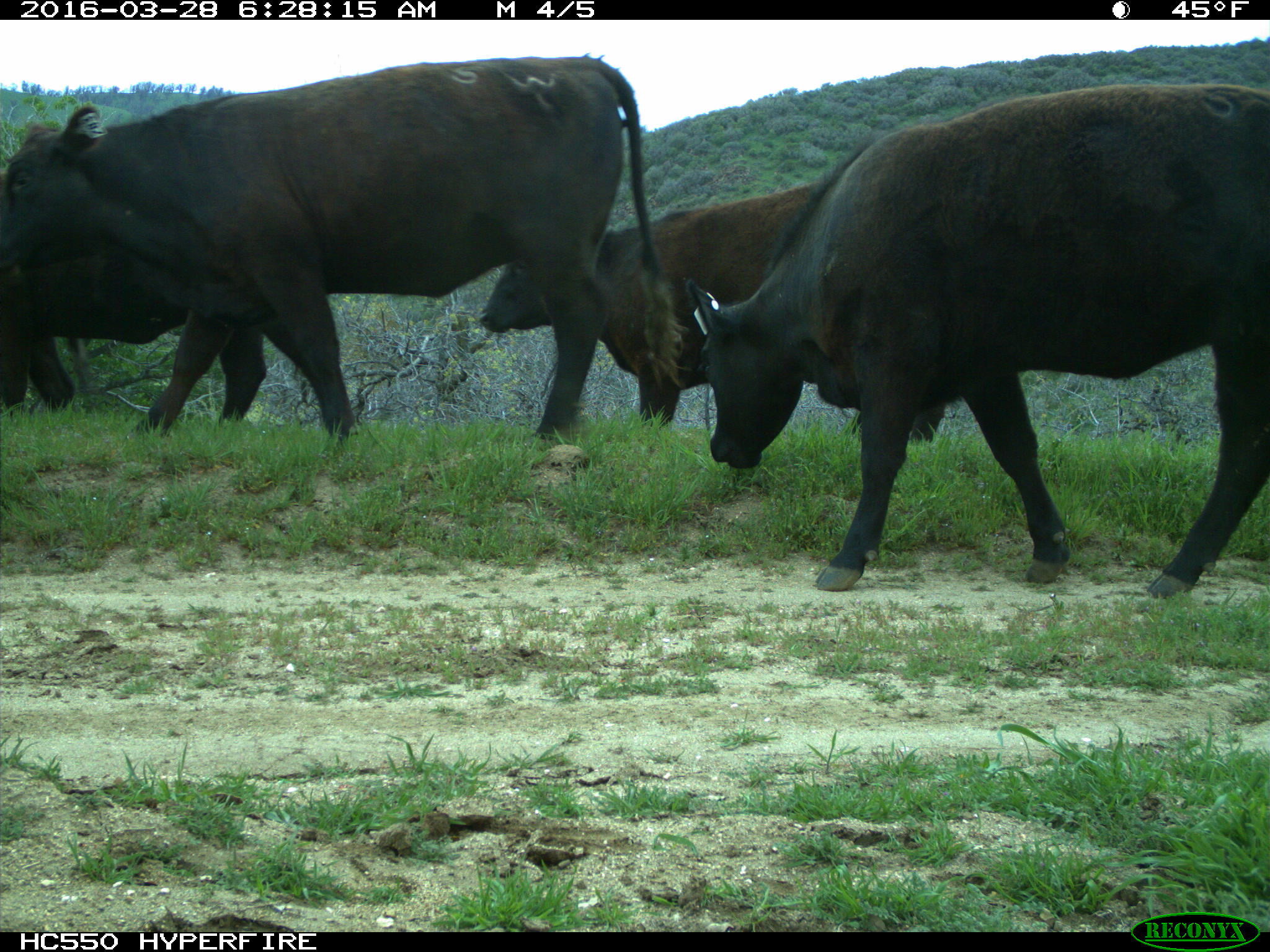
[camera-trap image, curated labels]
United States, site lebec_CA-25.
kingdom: Animalia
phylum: Chordata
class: Mammalia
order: Artiodactyla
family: Bovidae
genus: Bos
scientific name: Bos taurus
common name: domestic cow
Bos taurus (domestic cow).